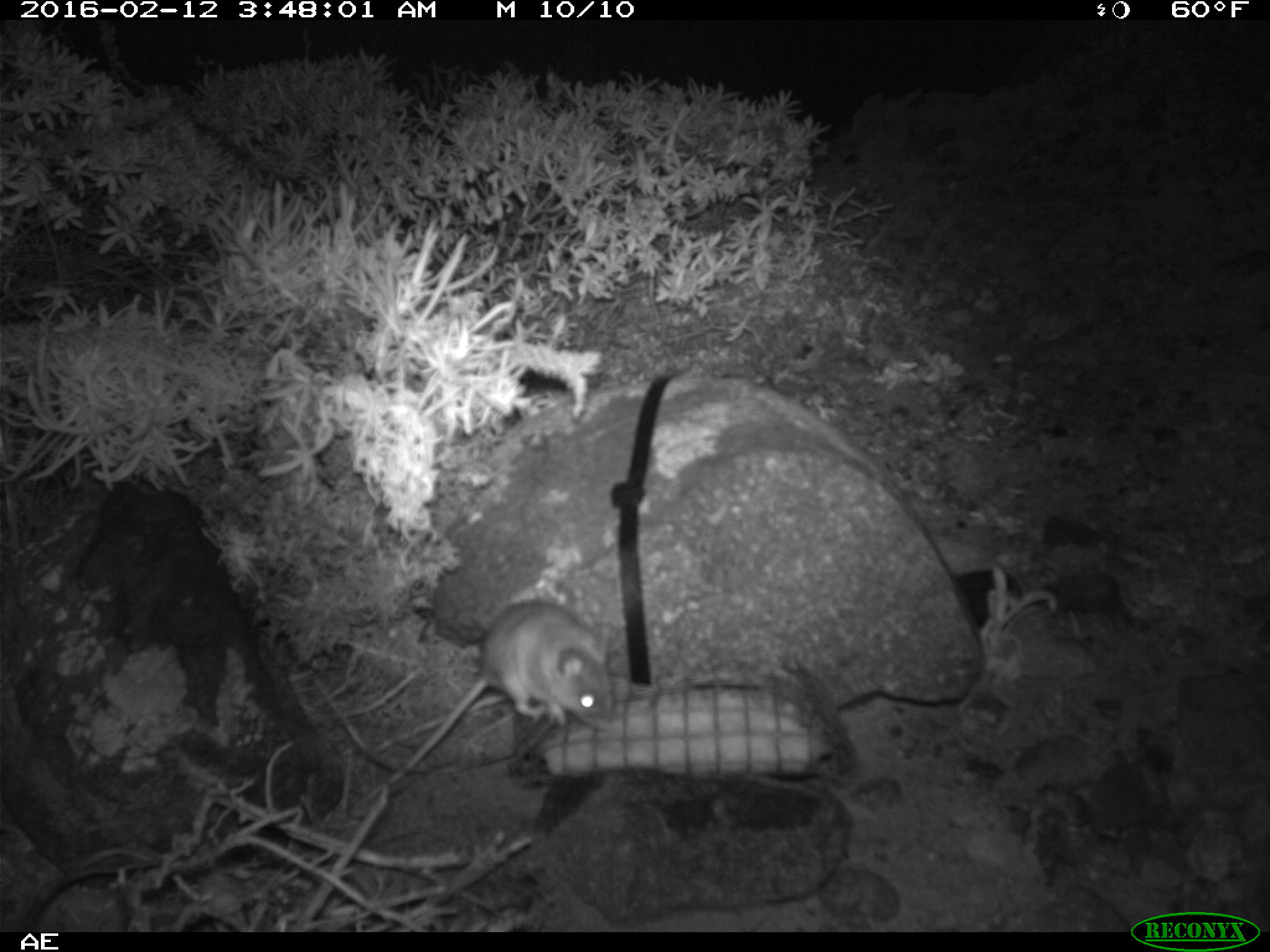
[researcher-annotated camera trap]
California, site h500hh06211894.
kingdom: Animalia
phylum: Chordata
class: Mammalia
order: Rodentia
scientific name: Rodentia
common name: rodent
Rodent (Rodentia).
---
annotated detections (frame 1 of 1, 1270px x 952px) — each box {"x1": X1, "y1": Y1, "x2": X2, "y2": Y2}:
rodent: {"x1": 387, "y1": 599, "x2": 615, "y2": 783}